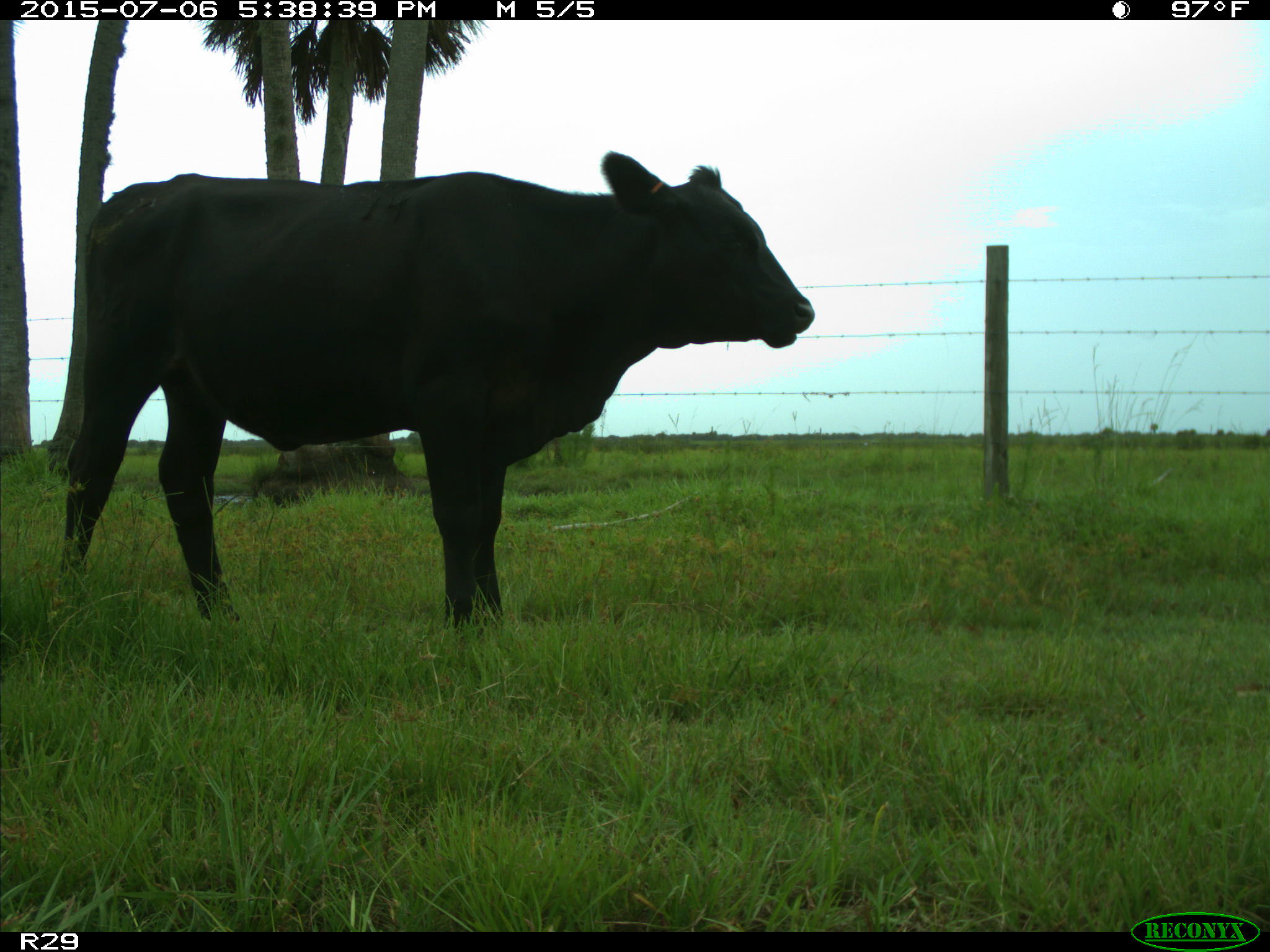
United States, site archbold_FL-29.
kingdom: Animalia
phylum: Chordata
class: Mammalia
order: Artiodactyla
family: Bovidae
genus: Bos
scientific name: Bos taurus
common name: domestic cow